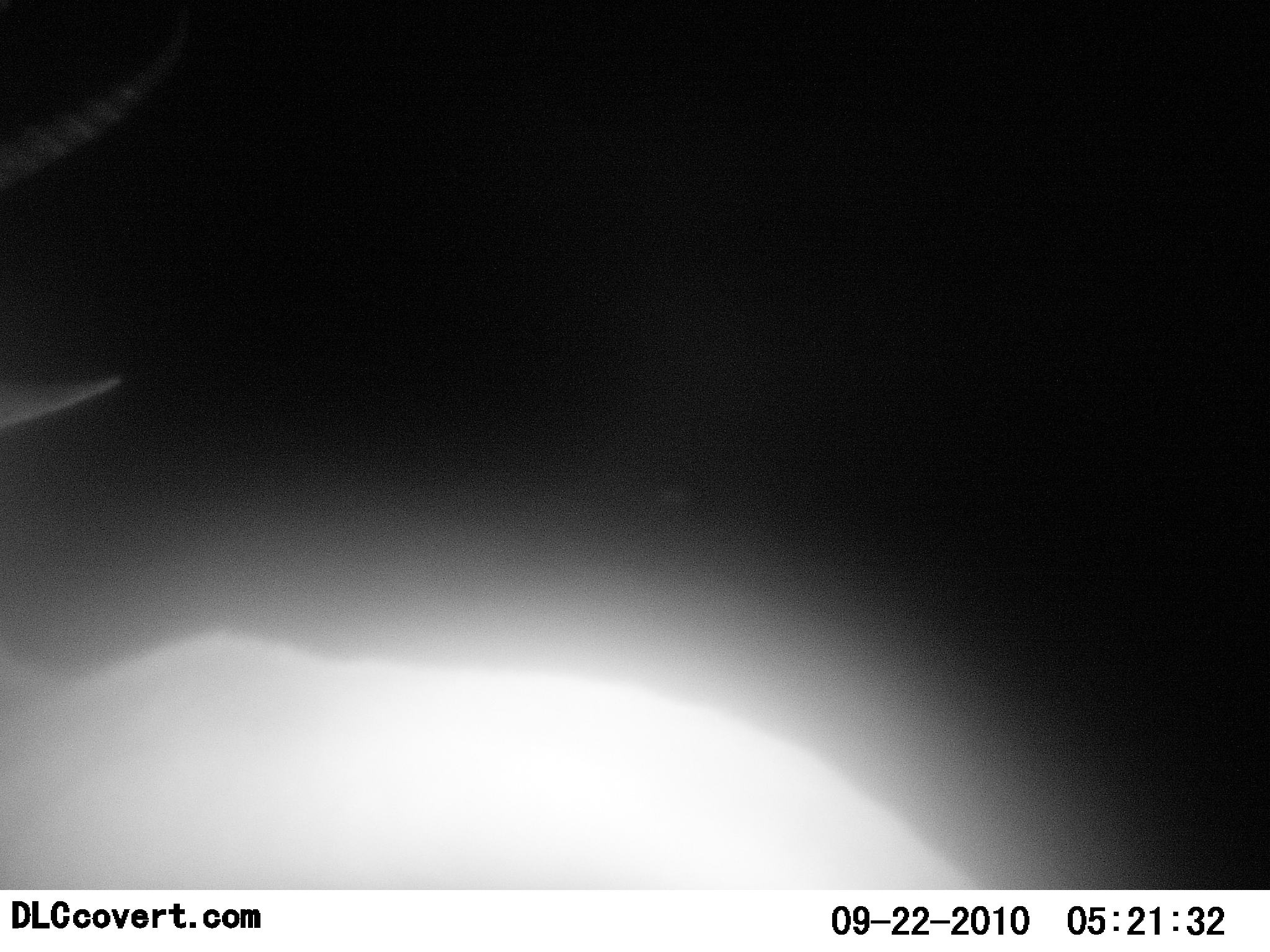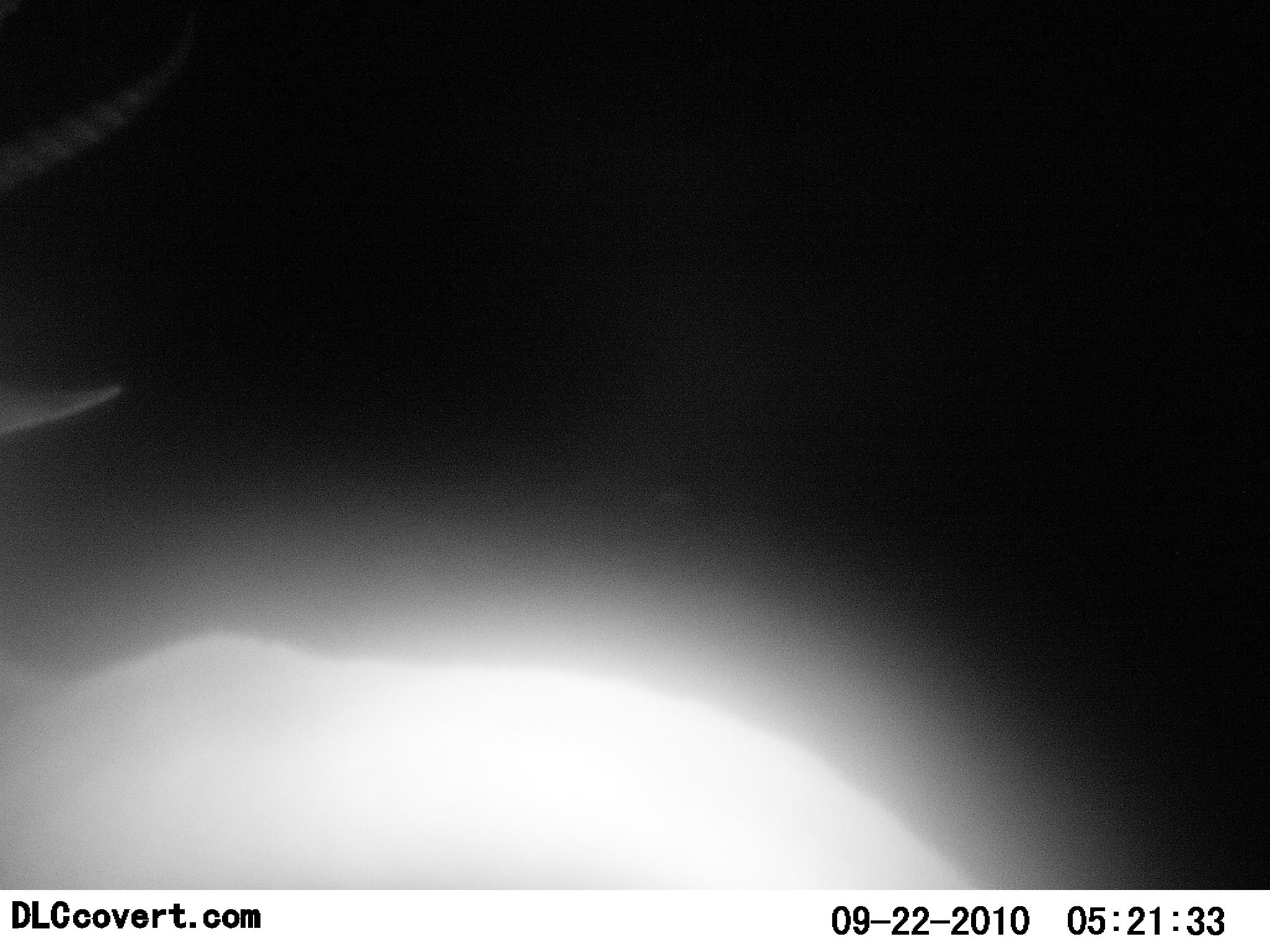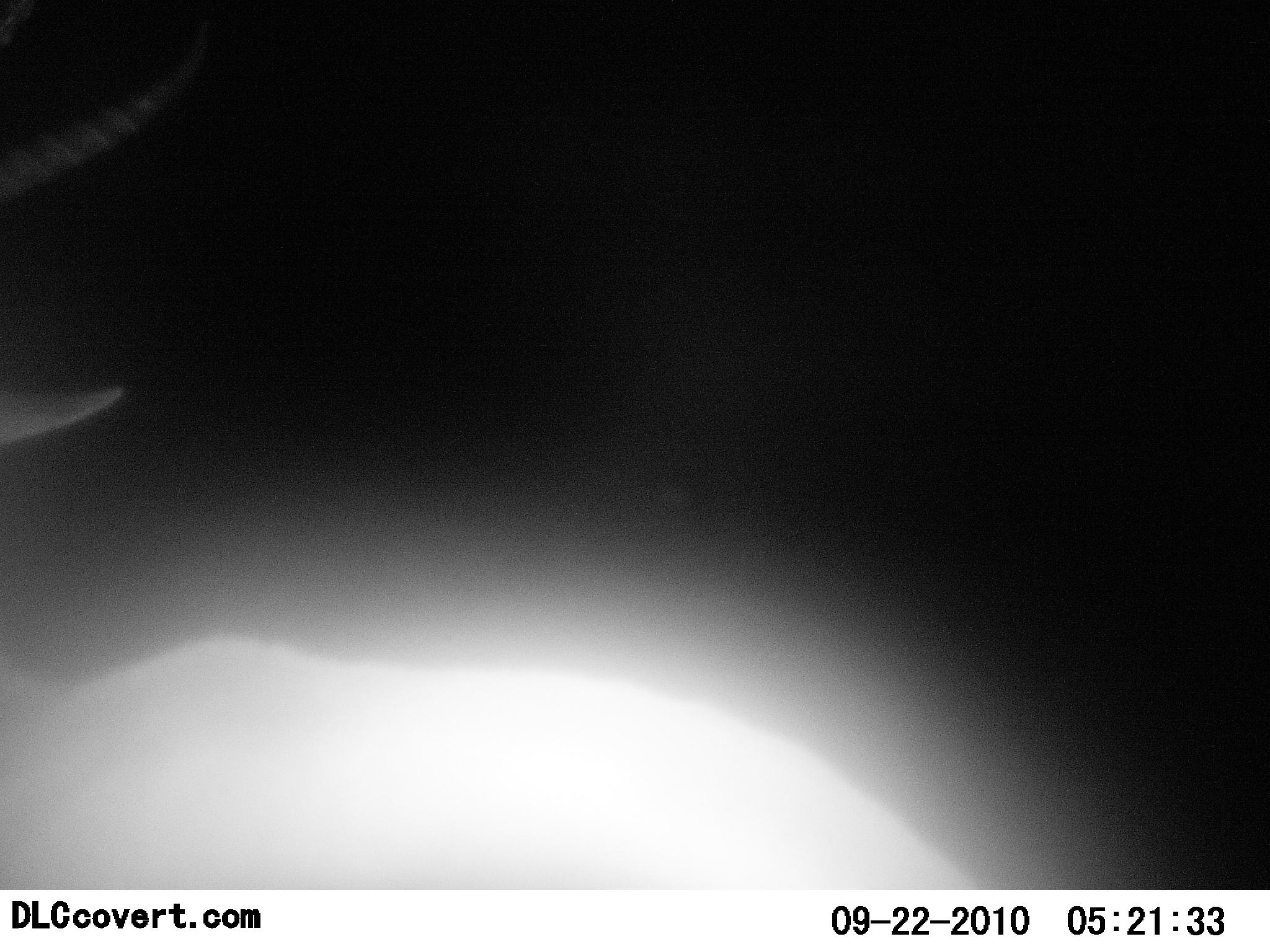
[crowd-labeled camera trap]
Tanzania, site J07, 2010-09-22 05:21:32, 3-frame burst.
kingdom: Animalia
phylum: Chordata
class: Mammalia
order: Artiodactyla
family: Bovidae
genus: Eudorcas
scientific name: Eudorcas thomsonii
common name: thomson's gazelle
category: gazellethomsons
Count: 1.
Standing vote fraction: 86%.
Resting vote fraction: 0%.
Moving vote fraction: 14%.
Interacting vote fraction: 0%.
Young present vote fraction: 0%.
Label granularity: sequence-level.